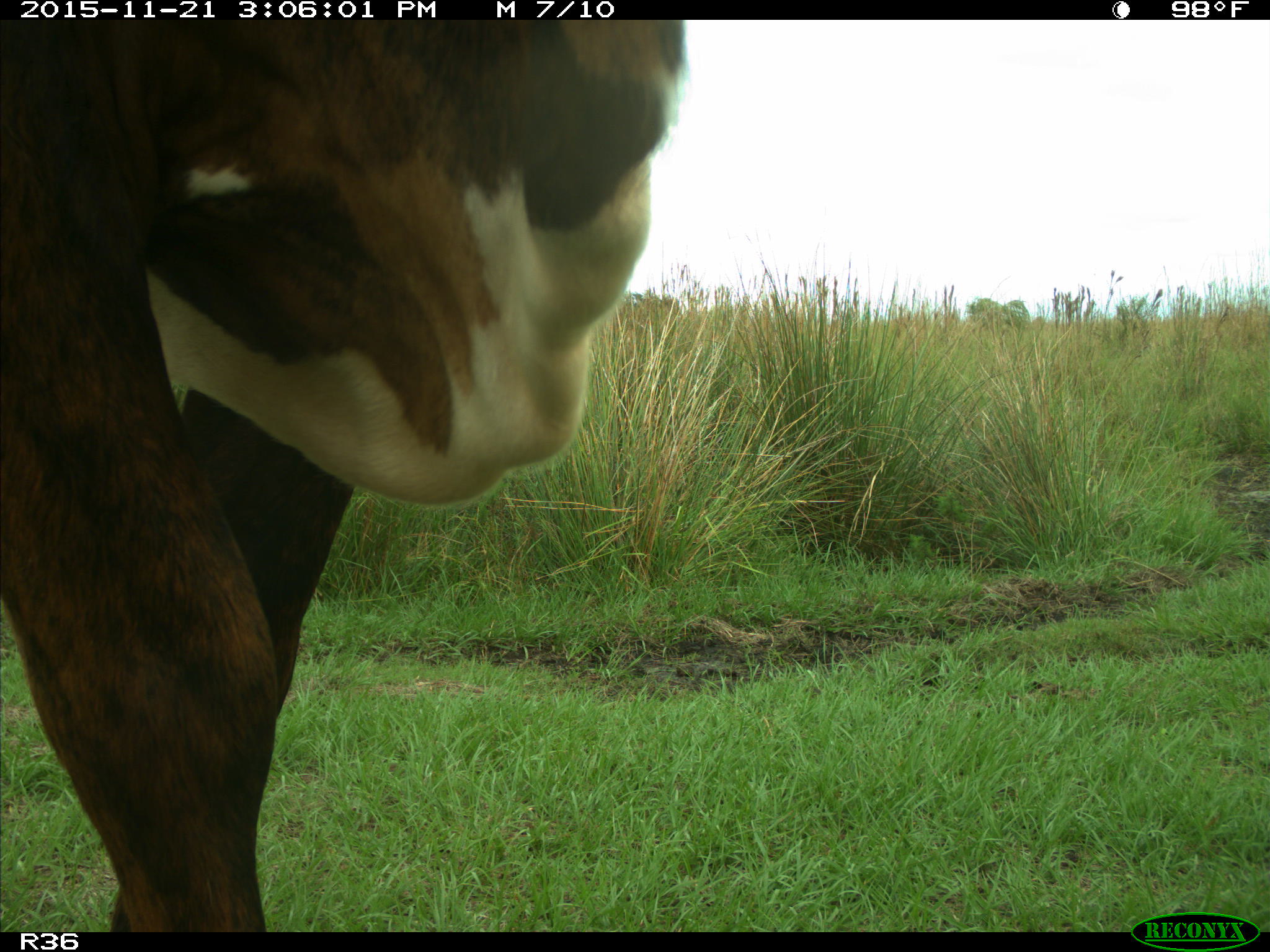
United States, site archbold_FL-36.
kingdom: Animalia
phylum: Chordata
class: Mammalia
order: Artiodactyla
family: Bovidae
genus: Bos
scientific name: Bos taurus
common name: domestic cow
Bos taurus (domestic cow).